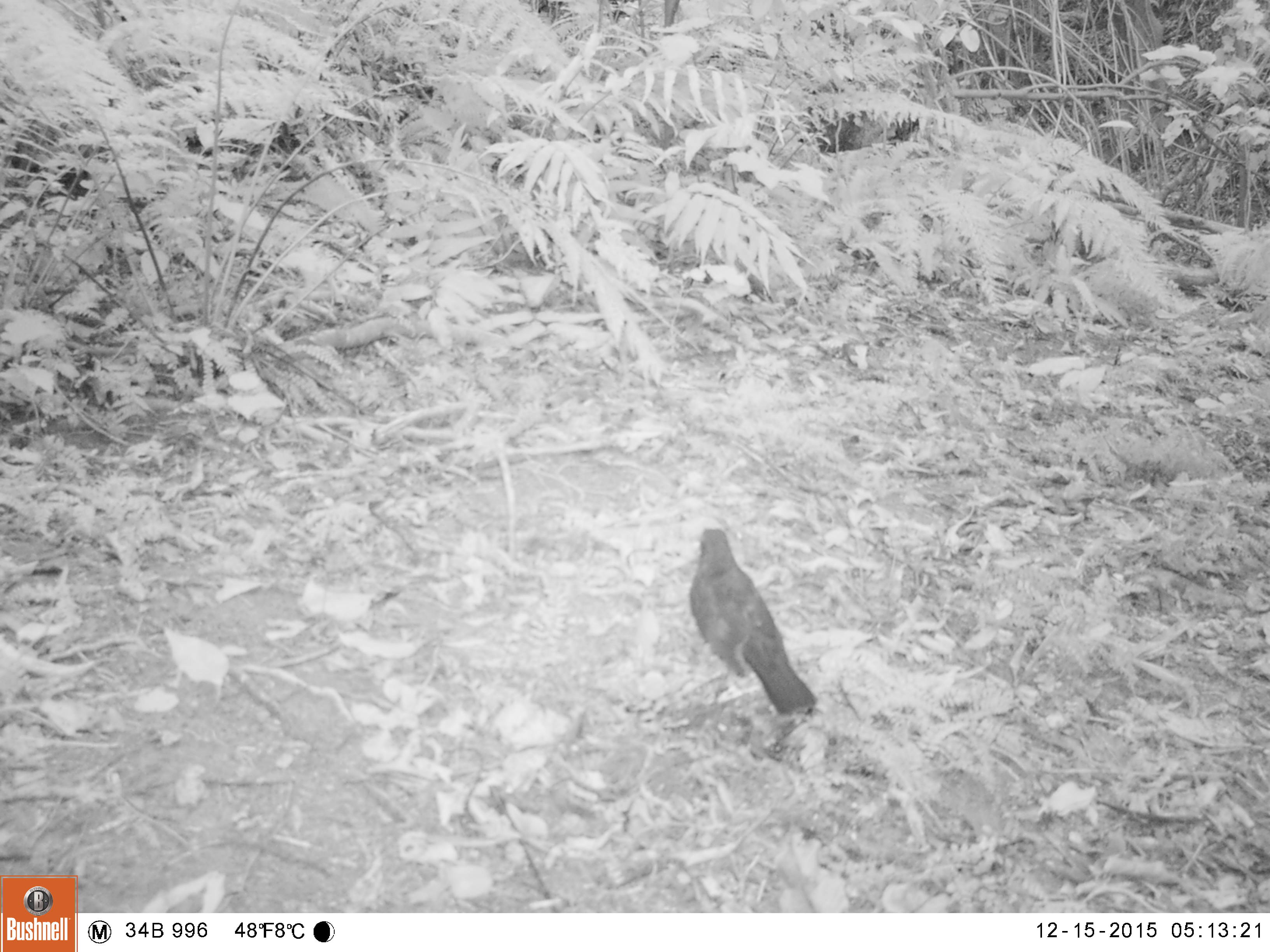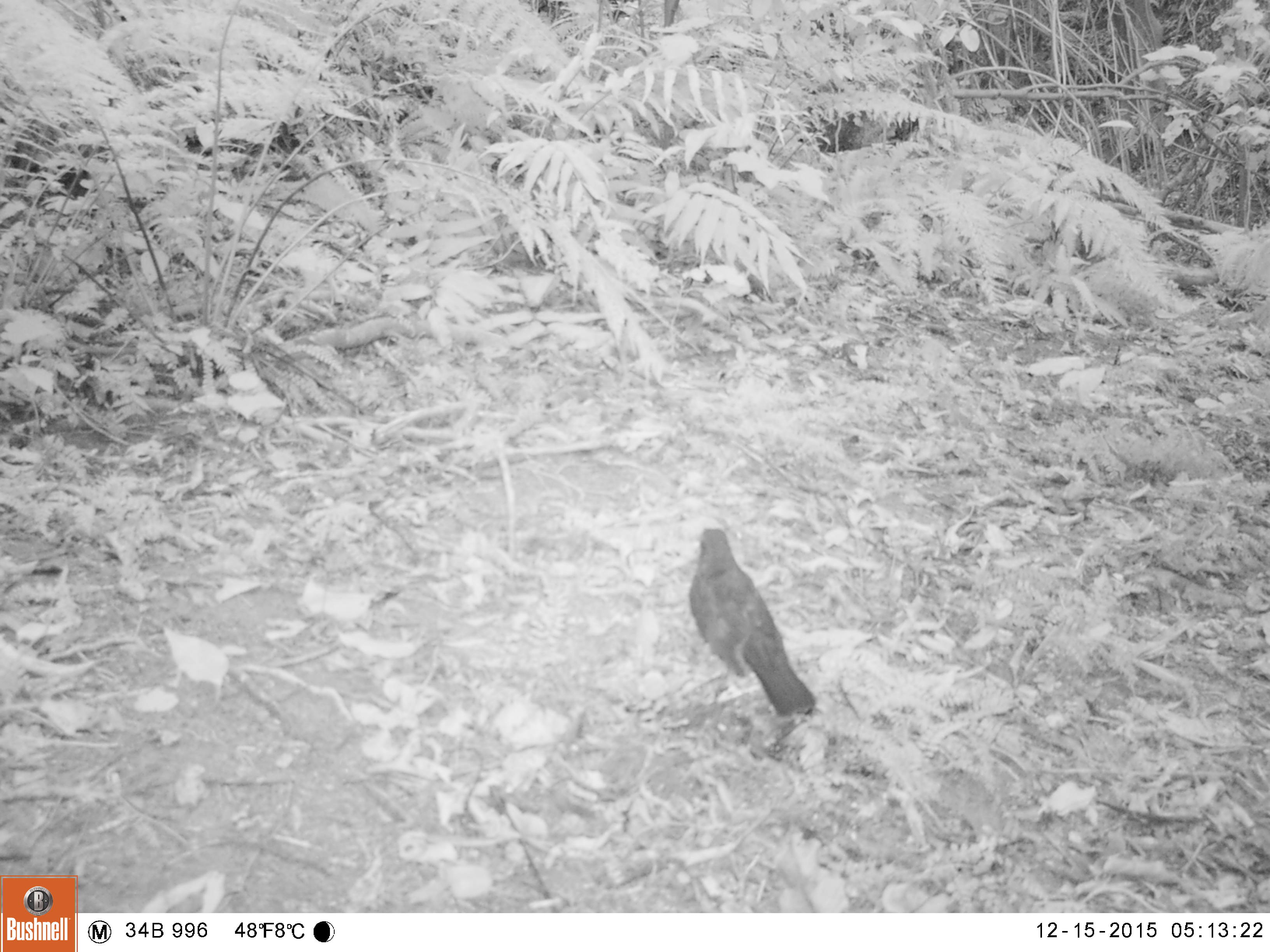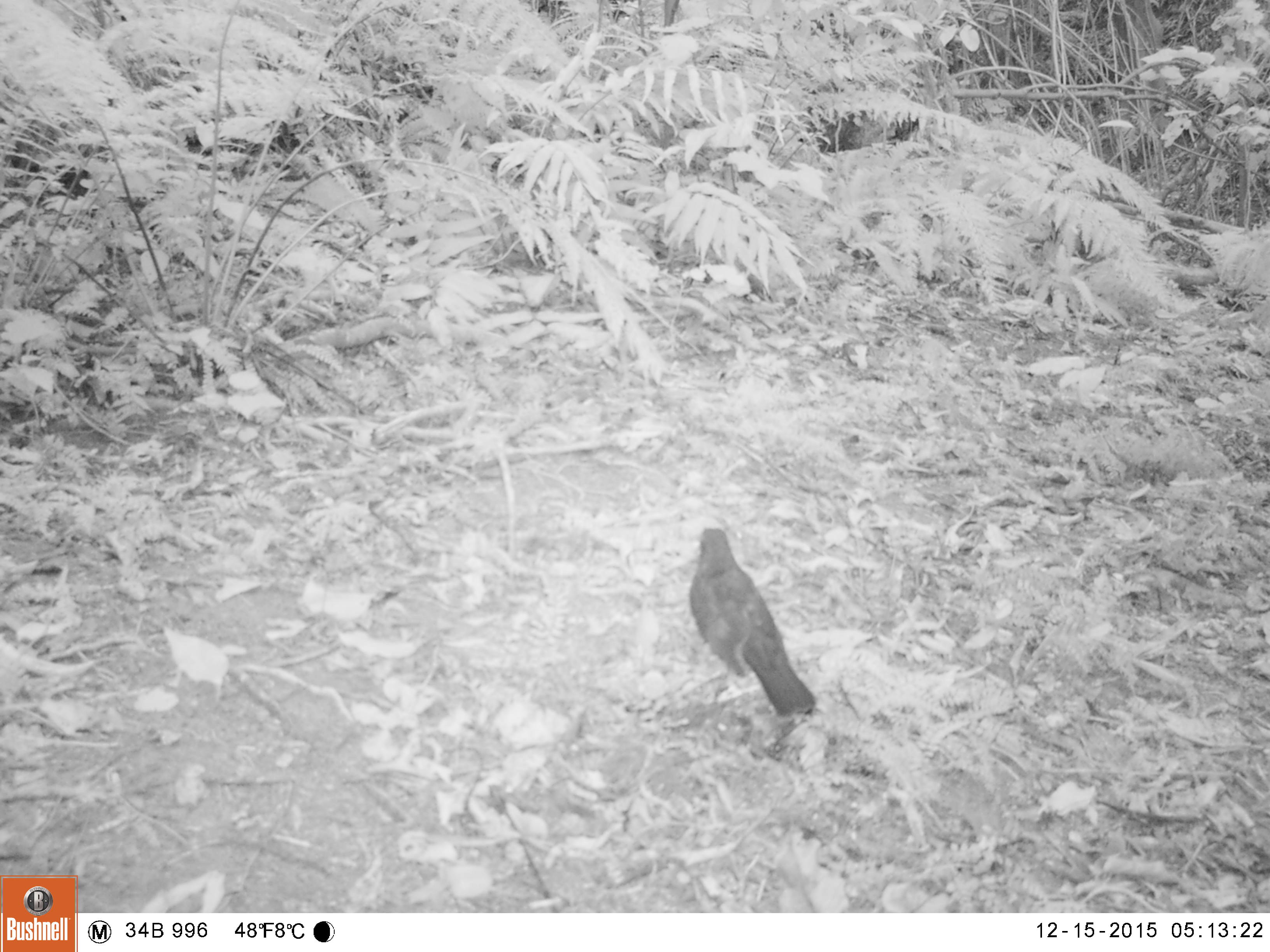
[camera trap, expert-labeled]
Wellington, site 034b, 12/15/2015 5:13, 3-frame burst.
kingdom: Animalia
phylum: Chordata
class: Aves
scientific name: Aves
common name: bird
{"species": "bird (Aves)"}